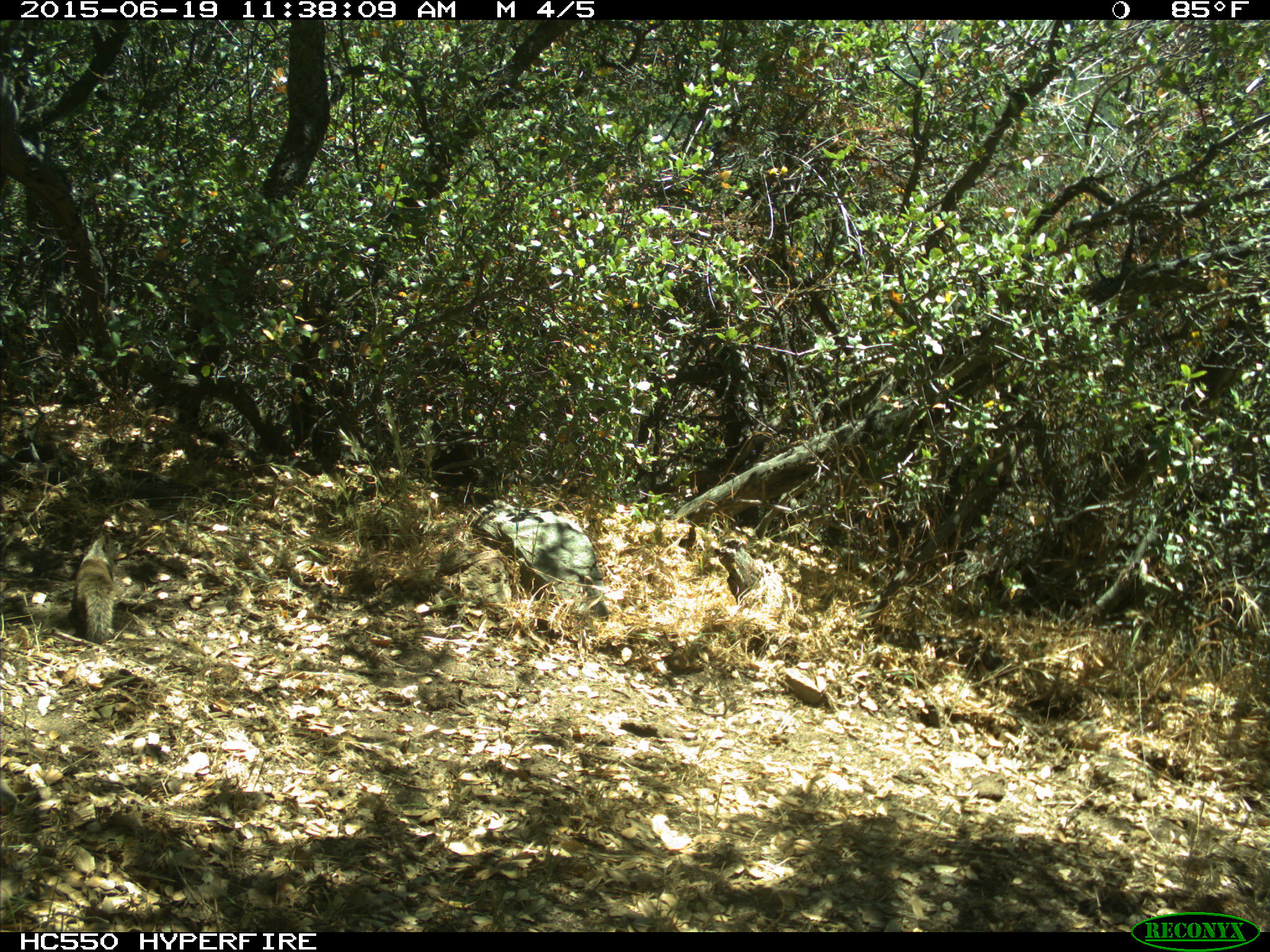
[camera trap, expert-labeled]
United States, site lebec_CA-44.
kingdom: Animalia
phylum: Chordata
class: Mammalia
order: Rodentia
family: Sciuridae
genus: Otospermophilus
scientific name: Otospermophilus beecheyi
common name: california ground squirrel